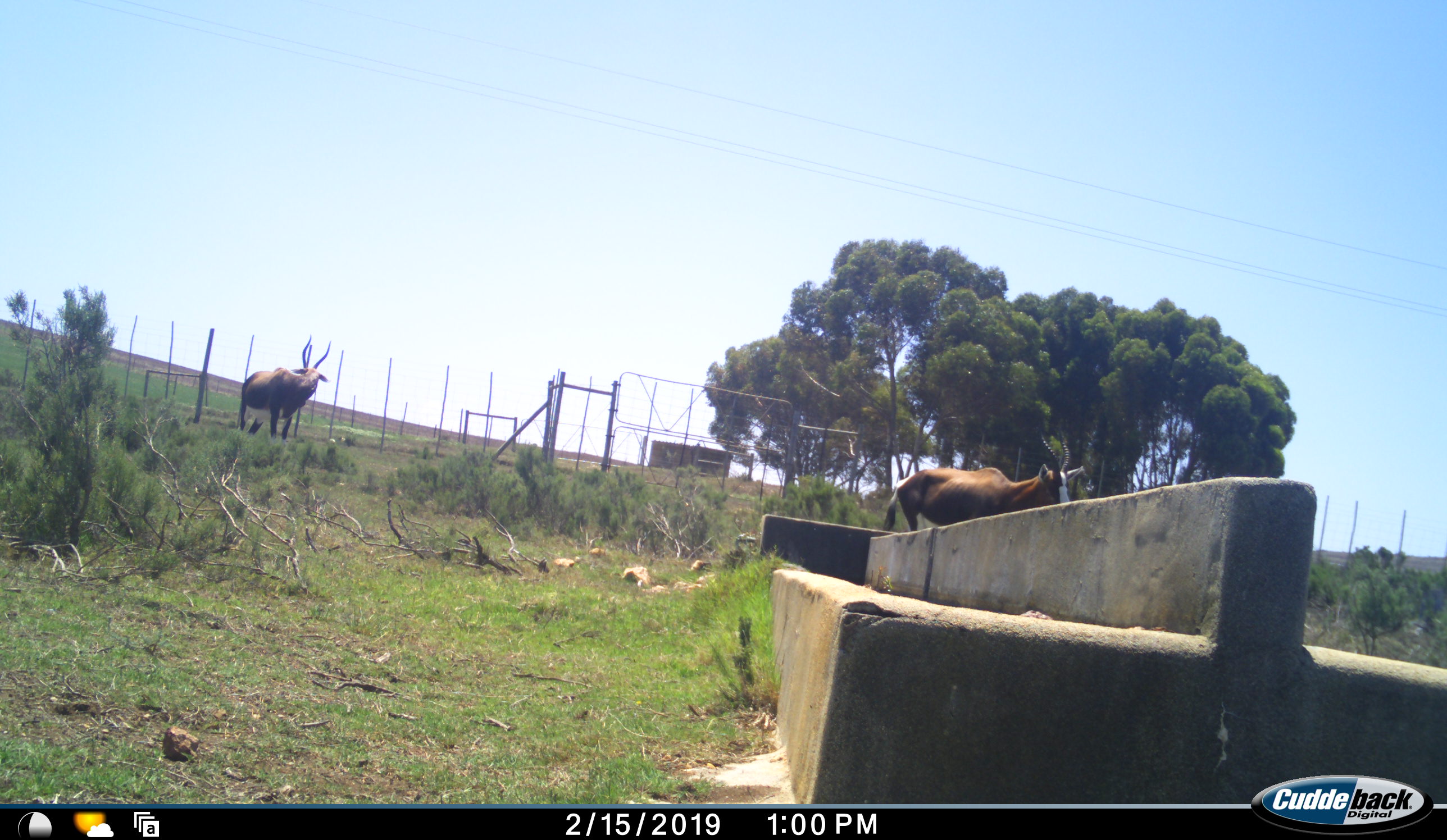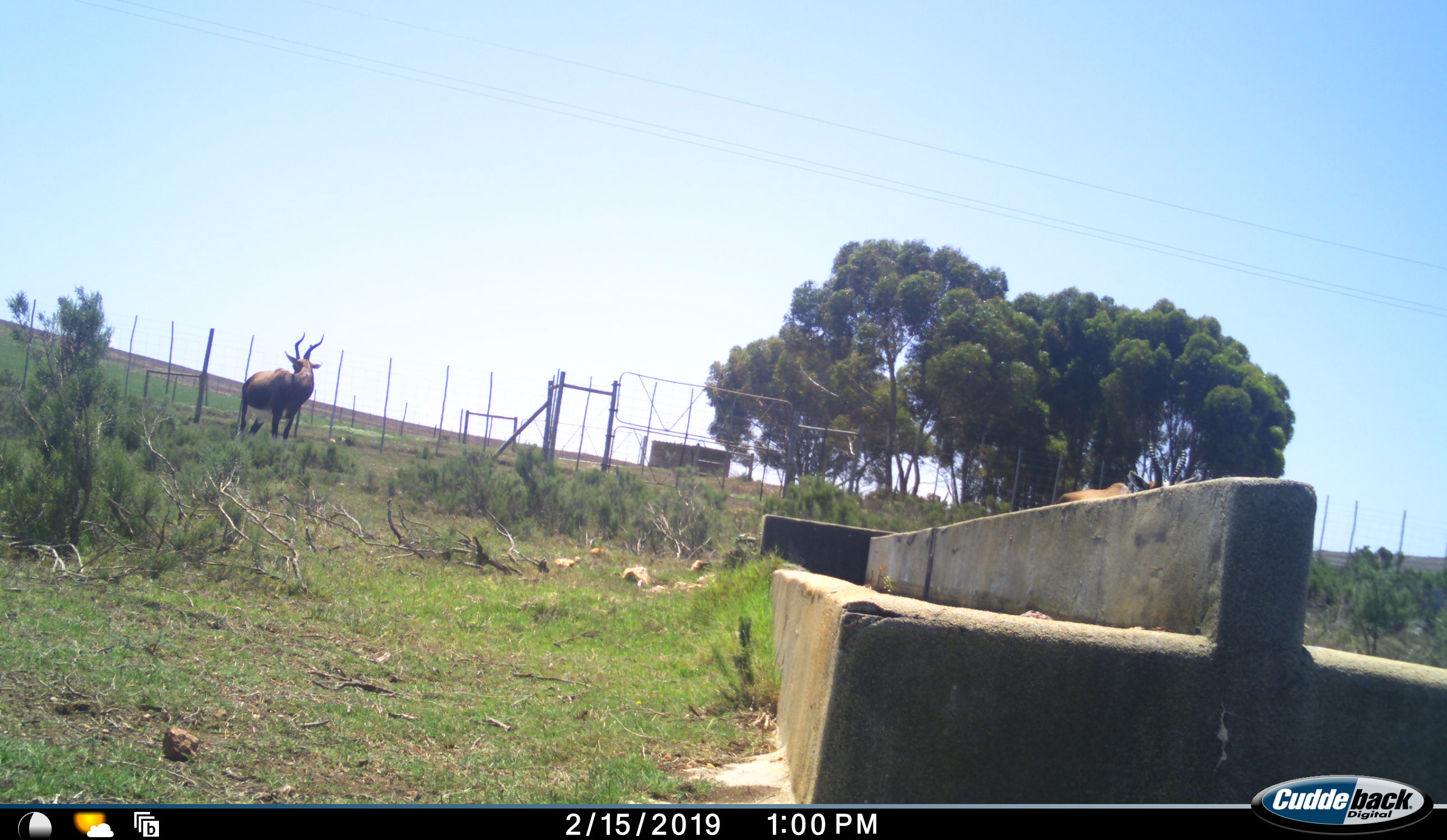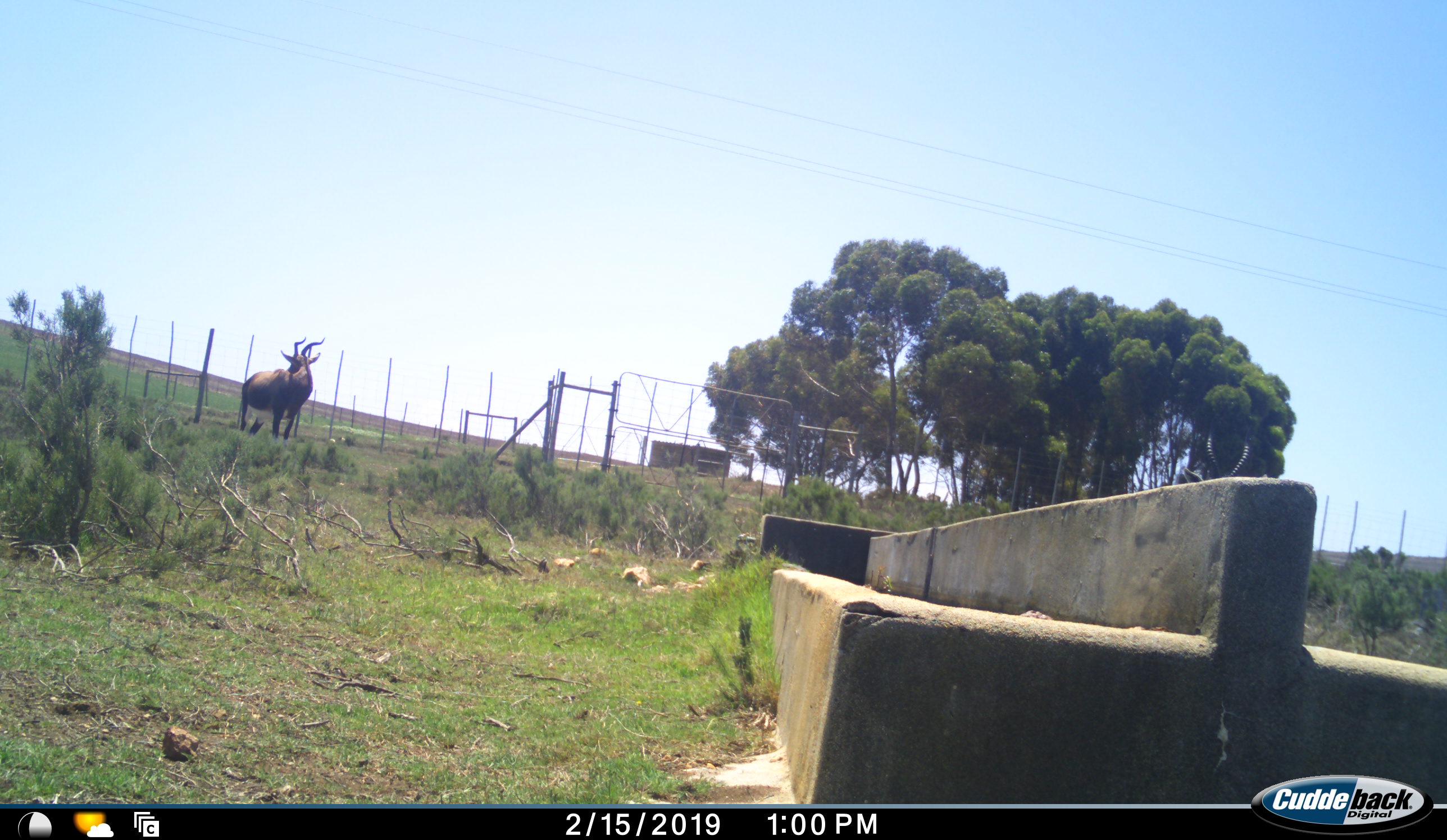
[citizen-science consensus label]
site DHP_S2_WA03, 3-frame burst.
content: unidentified animal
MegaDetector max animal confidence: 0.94